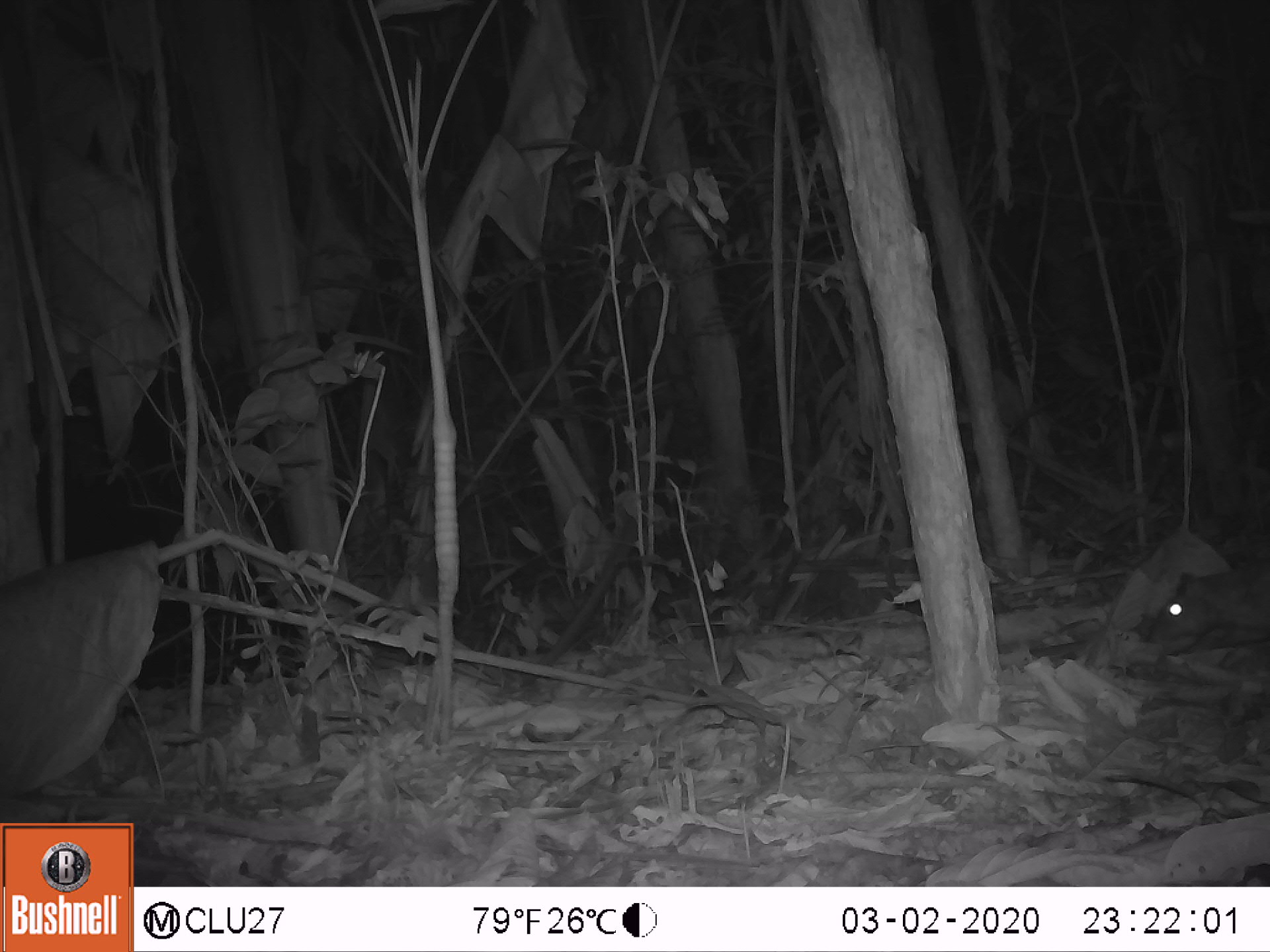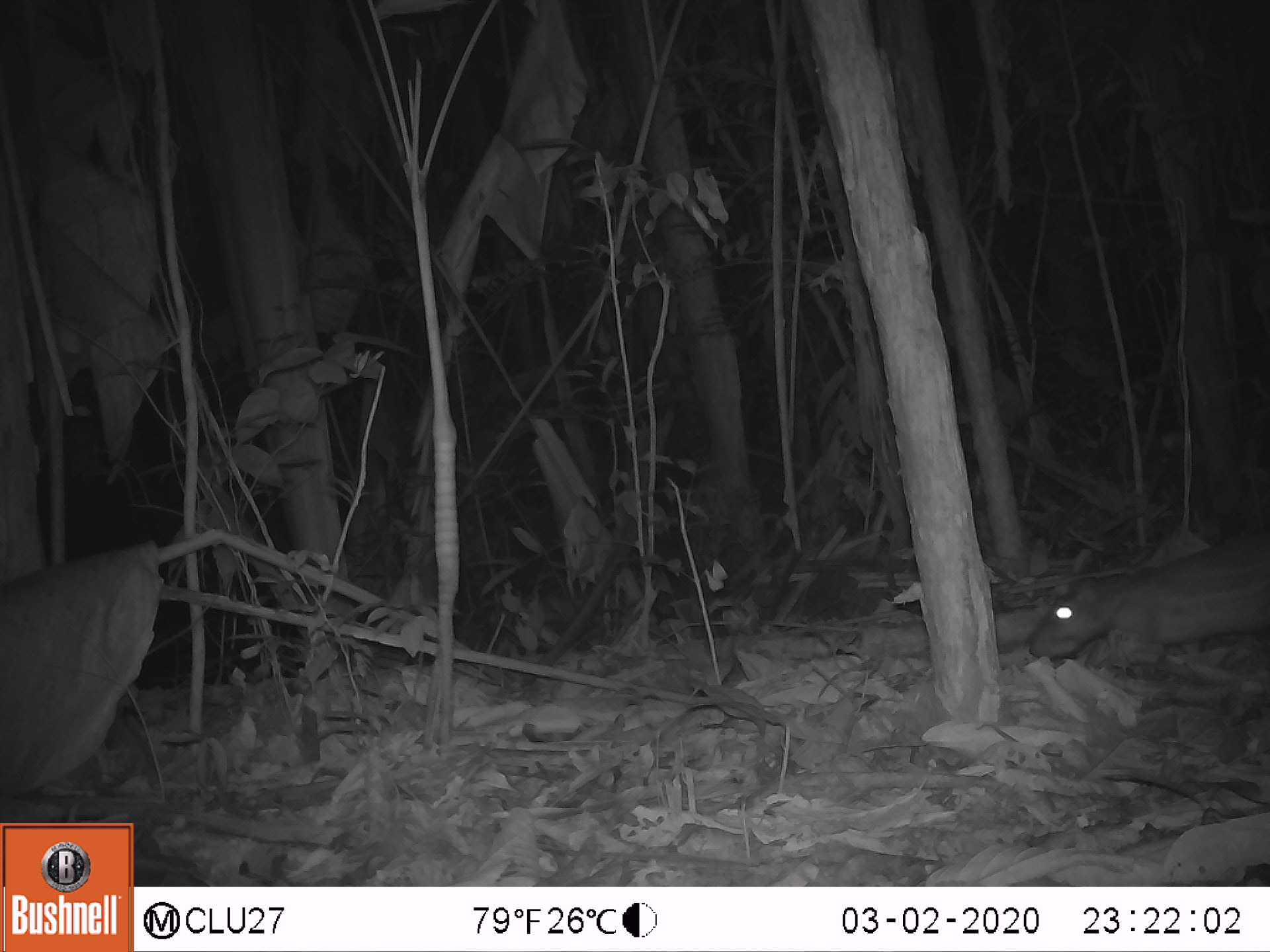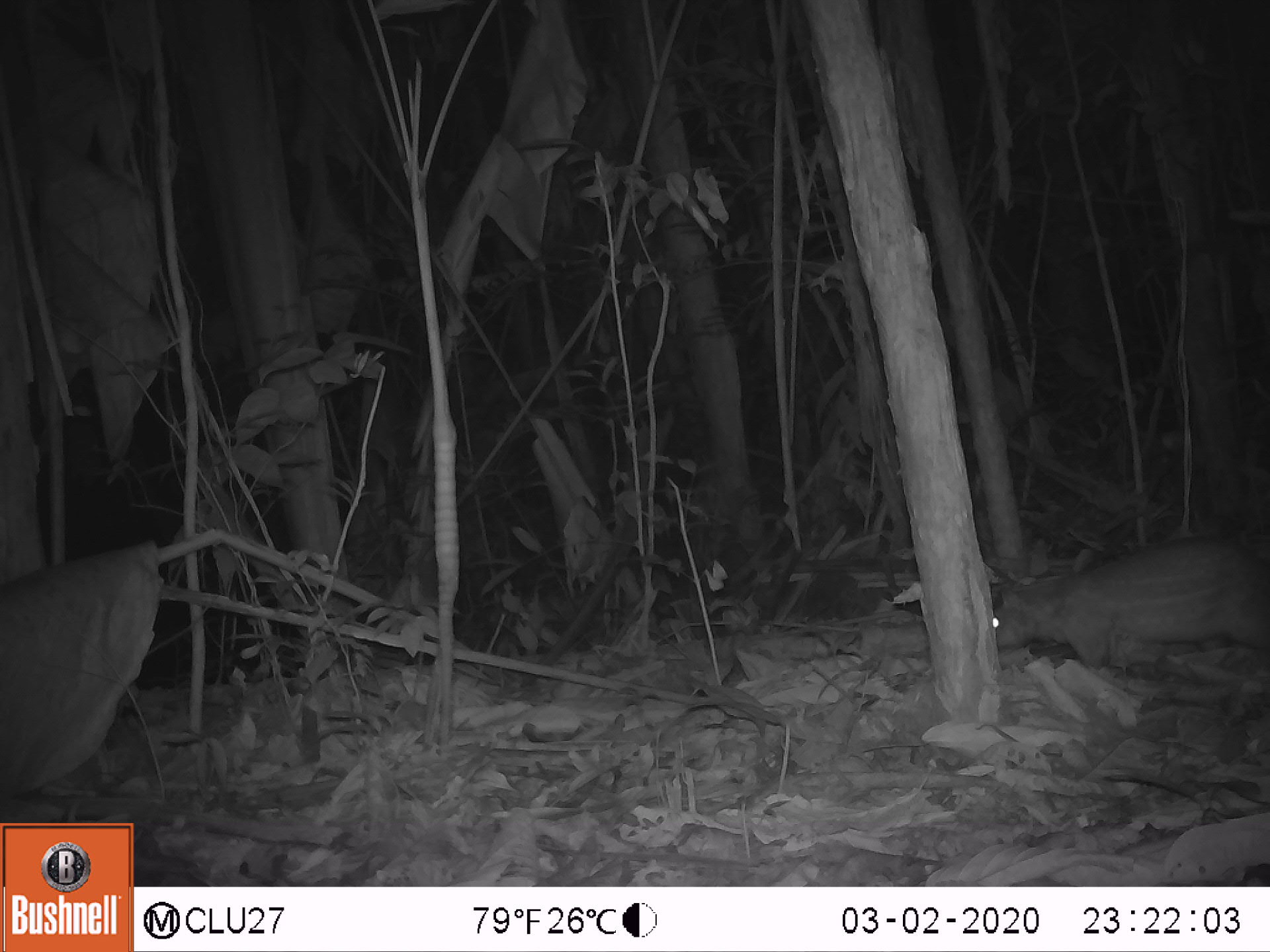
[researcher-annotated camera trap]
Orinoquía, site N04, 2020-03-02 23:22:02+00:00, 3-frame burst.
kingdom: Animalia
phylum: Chordata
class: Mammalia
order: Rodentia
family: Cuniculidae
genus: Cuniculus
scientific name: Cuniculus paca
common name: spotted paca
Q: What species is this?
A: Spotted paca (Cuniculus paca).